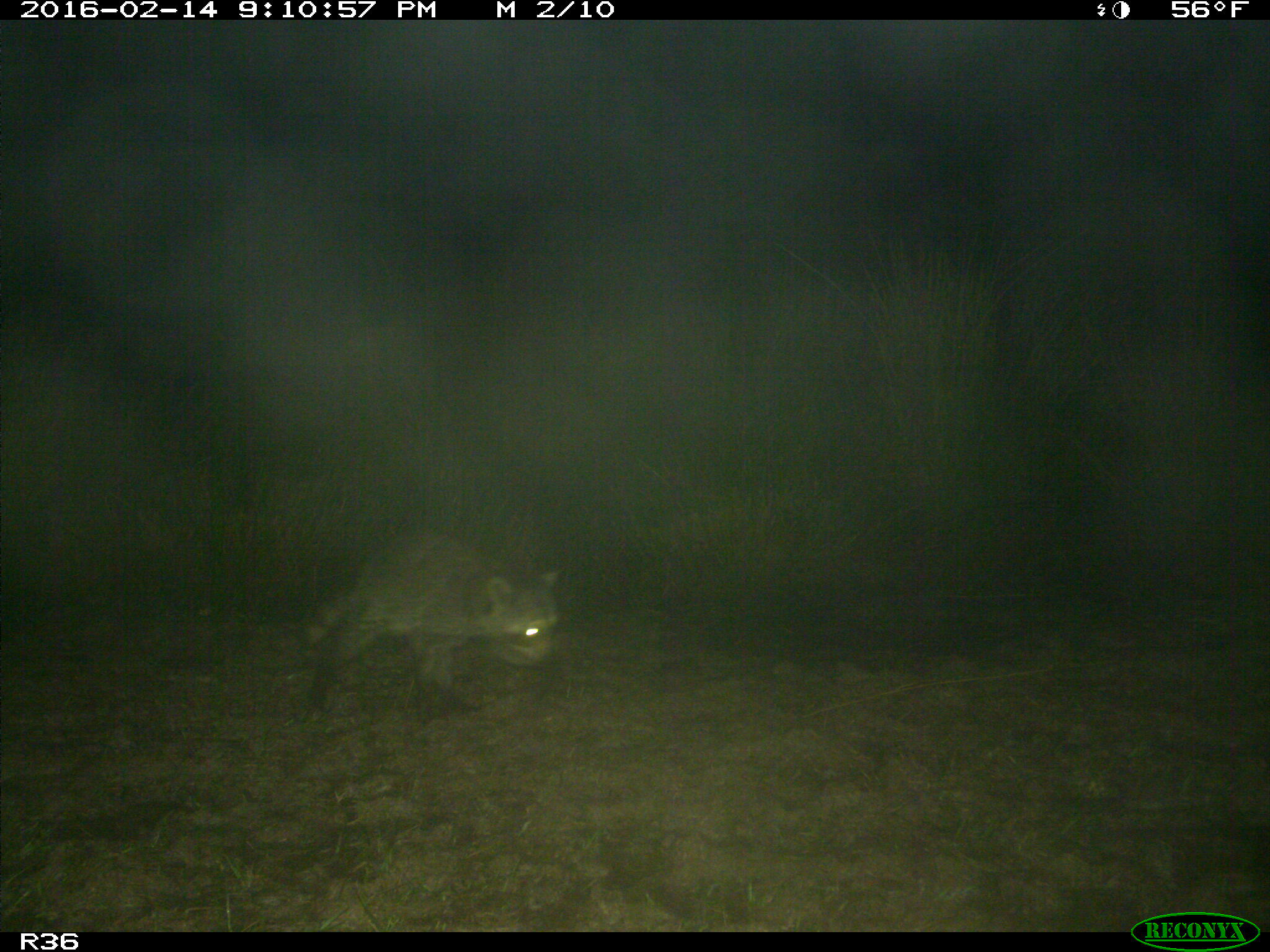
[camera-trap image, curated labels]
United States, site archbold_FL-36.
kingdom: Animalia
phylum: Chordata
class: Mammalia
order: Carnivora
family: Procyonidae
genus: Procyon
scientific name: Procyon lotor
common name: common raccoon